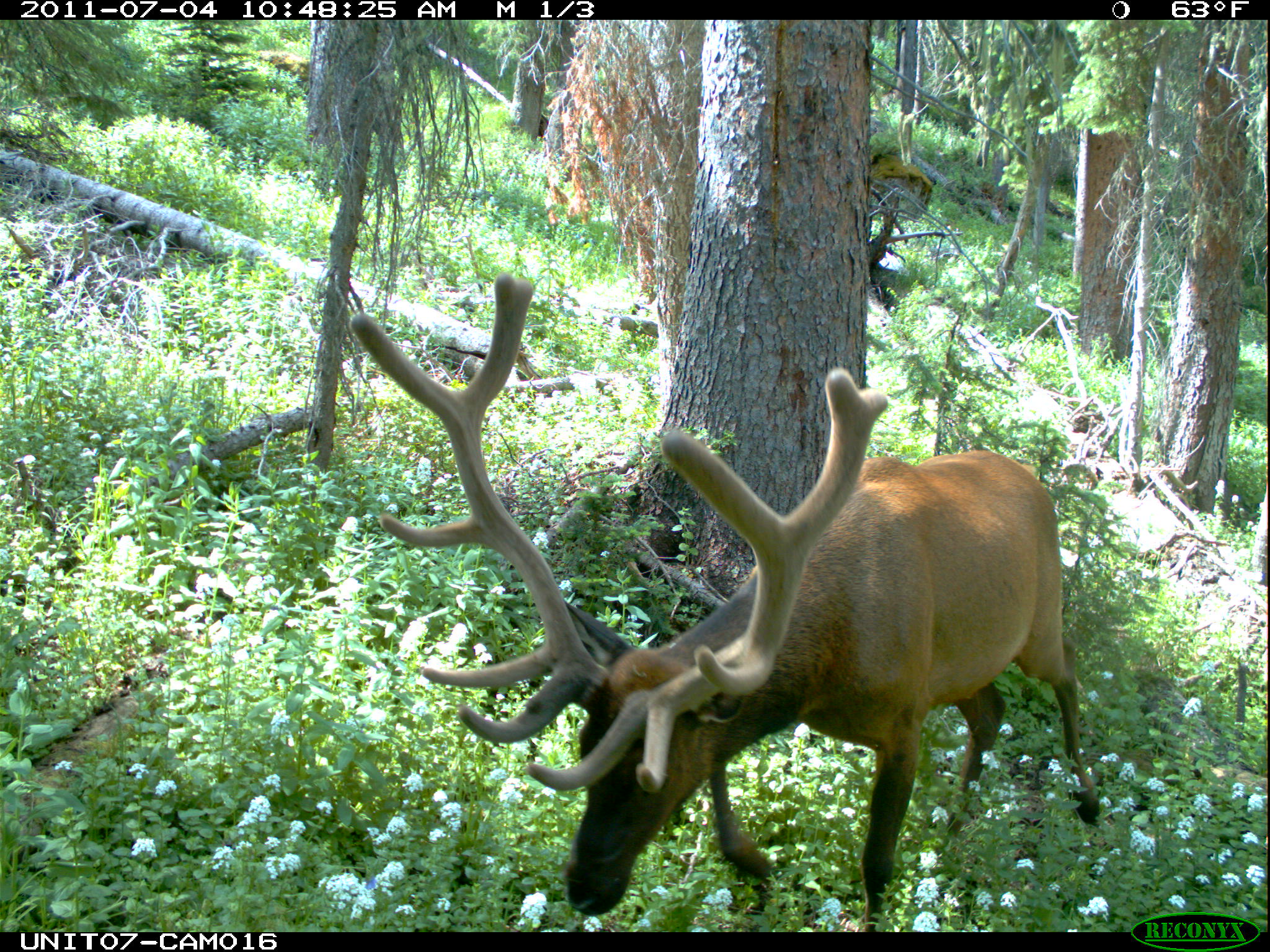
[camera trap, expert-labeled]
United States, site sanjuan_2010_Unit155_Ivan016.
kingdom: Animalia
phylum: Chordata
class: Mammalia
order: Artiodactyla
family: Cervidae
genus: Cervus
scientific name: Cervus elaphus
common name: red deer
Cervus elaphus (red deer).